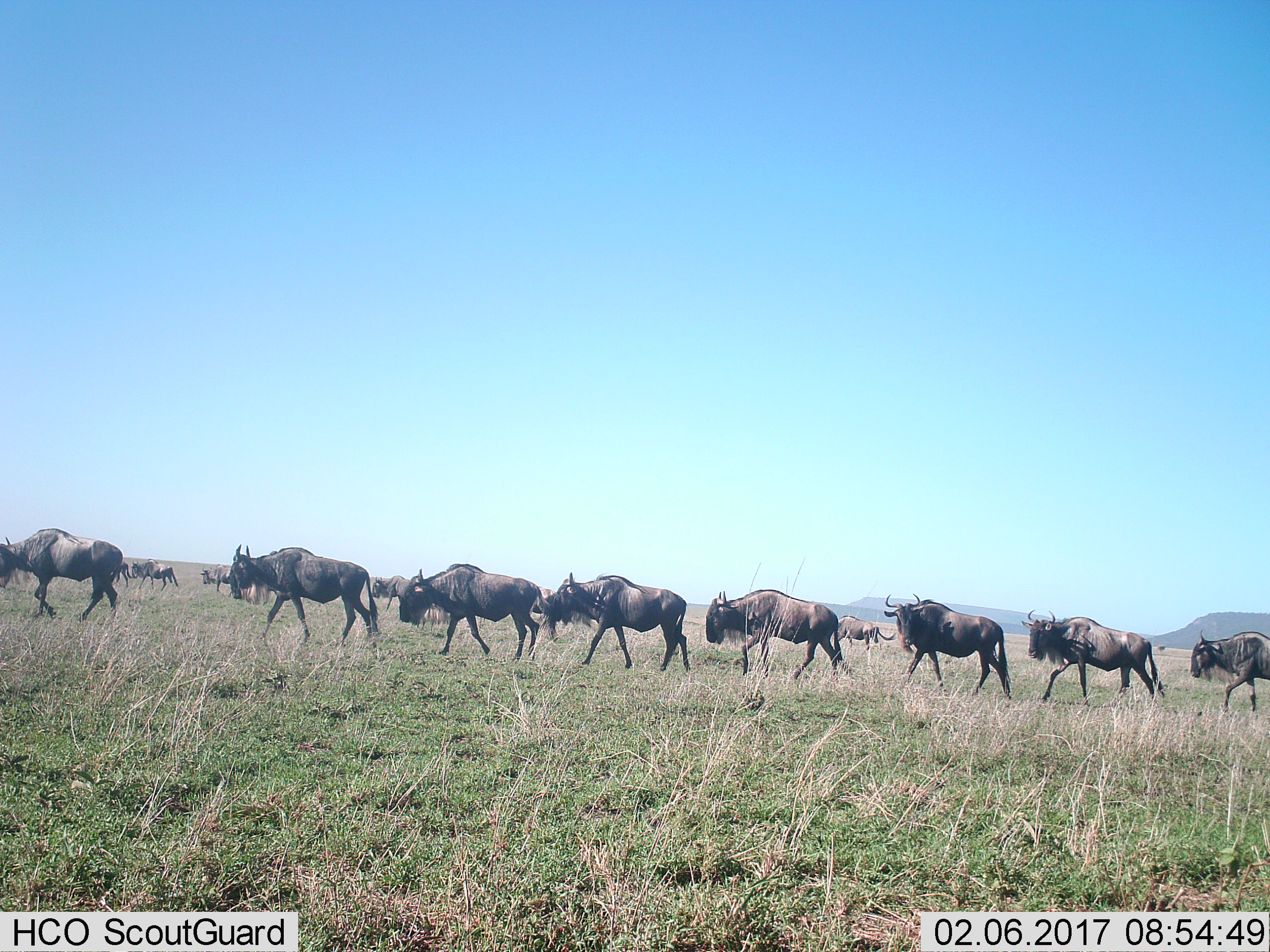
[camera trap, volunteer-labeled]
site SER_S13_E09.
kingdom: Animalia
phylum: Chordata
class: Mammalia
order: Artiodactyla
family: Bovidae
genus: Connochaetes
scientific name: Connochaetes taurinus taurinus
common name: blue wildebeest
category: wildebeestblue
Wildebeestblue (blue wildebeest) (Connochaetes taurinus taurinus), count 11-50. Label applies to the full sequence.